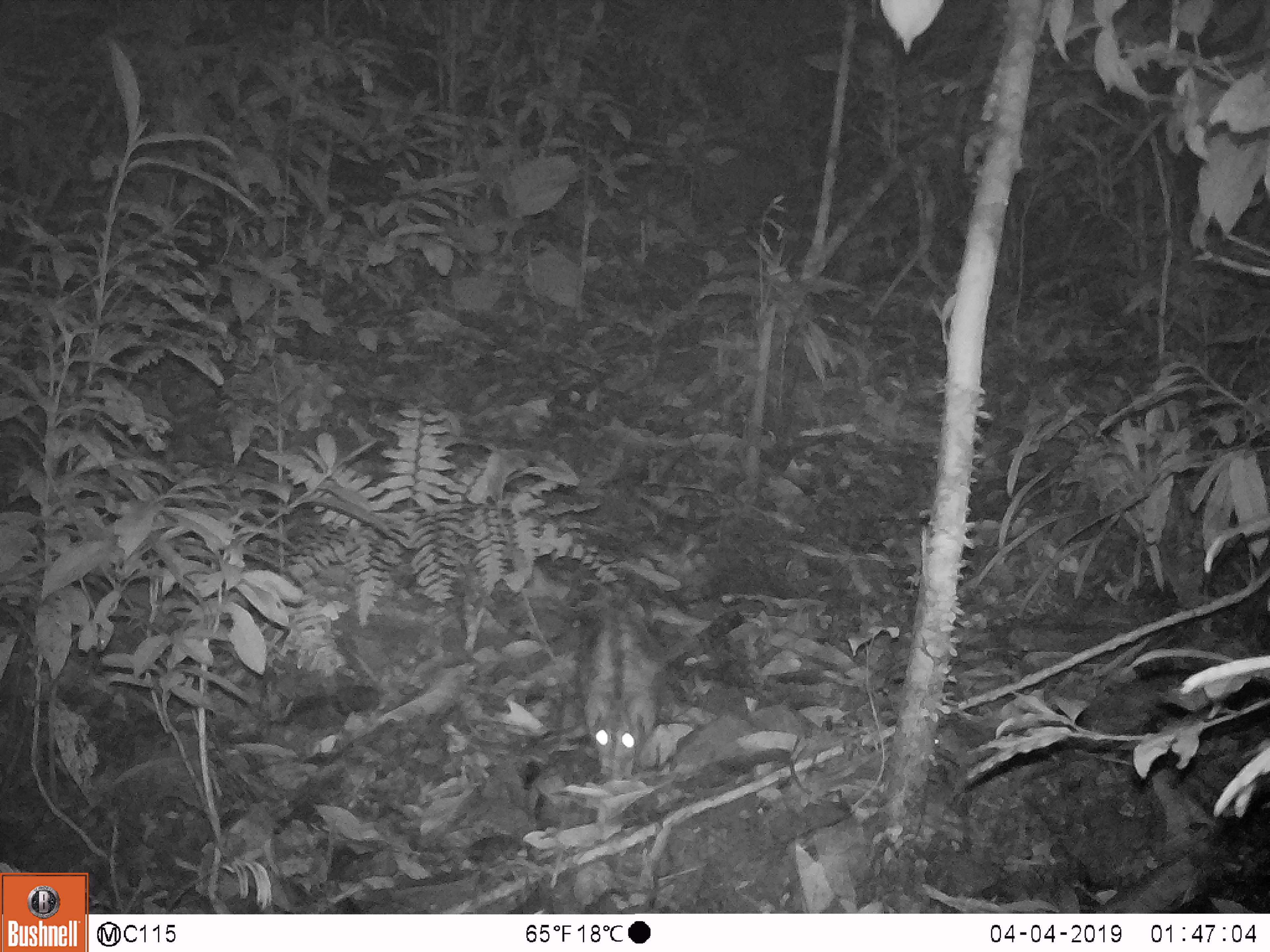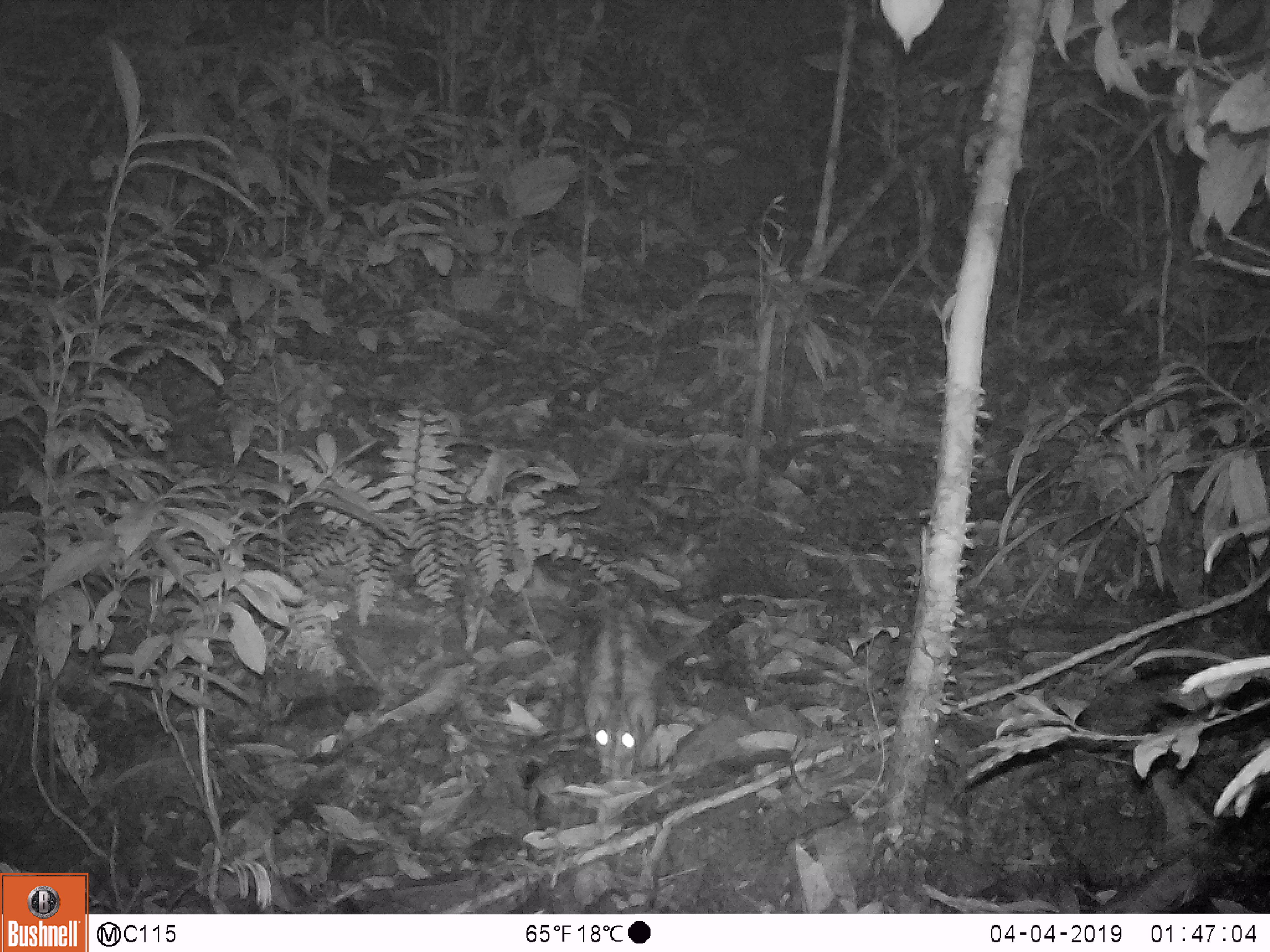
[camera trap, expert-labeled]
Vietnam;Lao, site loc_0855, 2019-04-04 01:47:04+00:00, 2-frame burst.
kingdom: Animalia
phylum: Chordata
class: Mammalia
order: Lagomorpha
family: Leporidae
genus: Nesolagus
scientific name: Nesolagus timminsi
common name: annamite striped rabbit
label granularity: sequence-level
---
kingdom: Animalia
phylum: Chordata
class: Mammalia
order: Rodentia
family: Muridae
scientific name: Muridae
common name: old-world mice and rats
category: unidentified murid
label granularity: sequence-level